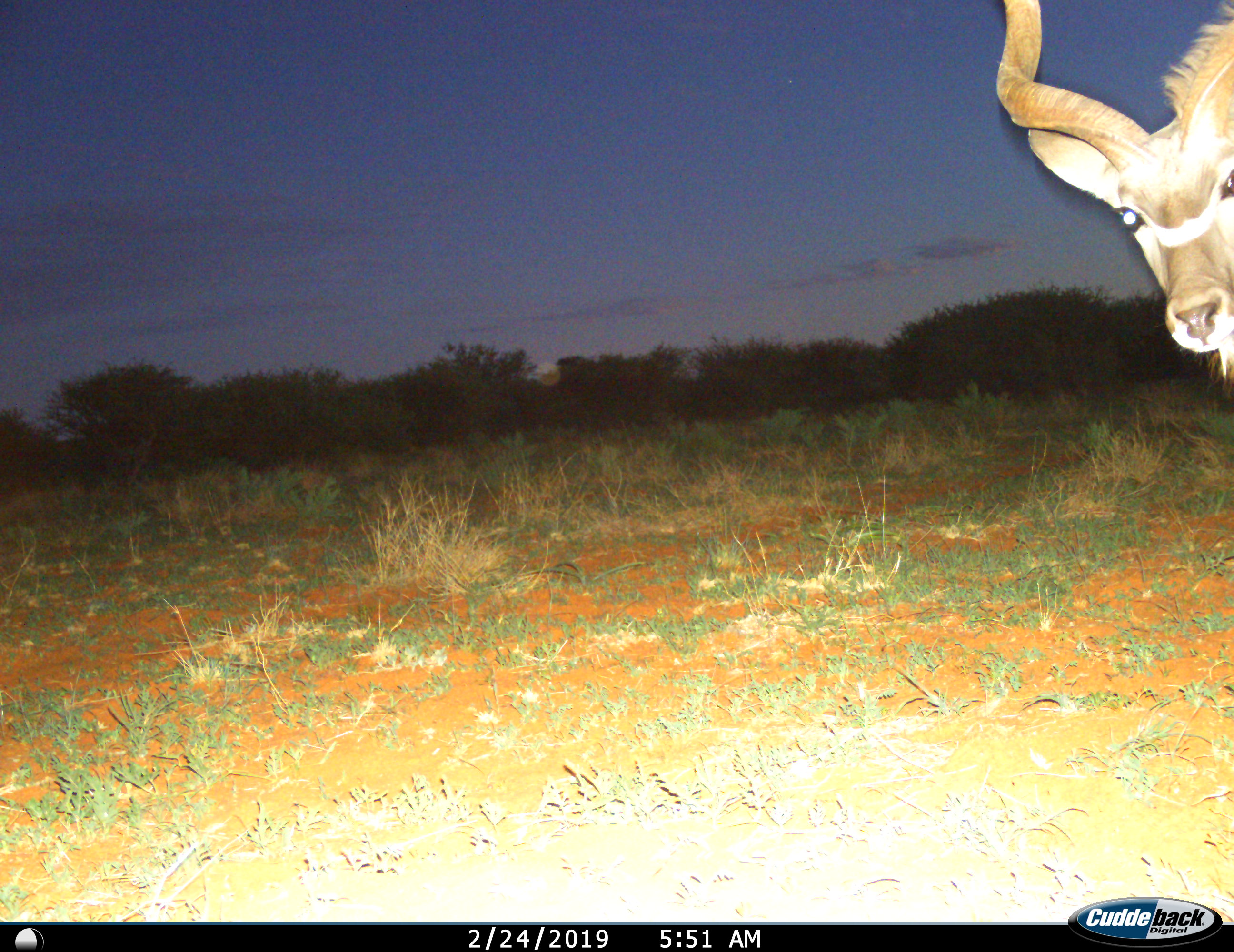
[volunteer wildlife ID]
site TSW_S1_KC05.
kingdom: Animalia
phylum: Chordata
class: Mammalia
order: Artiodactyla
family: Bovidae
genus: Tragelaphus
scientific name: Tragelaphus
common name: kudu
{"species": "kudu (Tragelaphus)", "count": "1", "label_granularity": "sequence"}